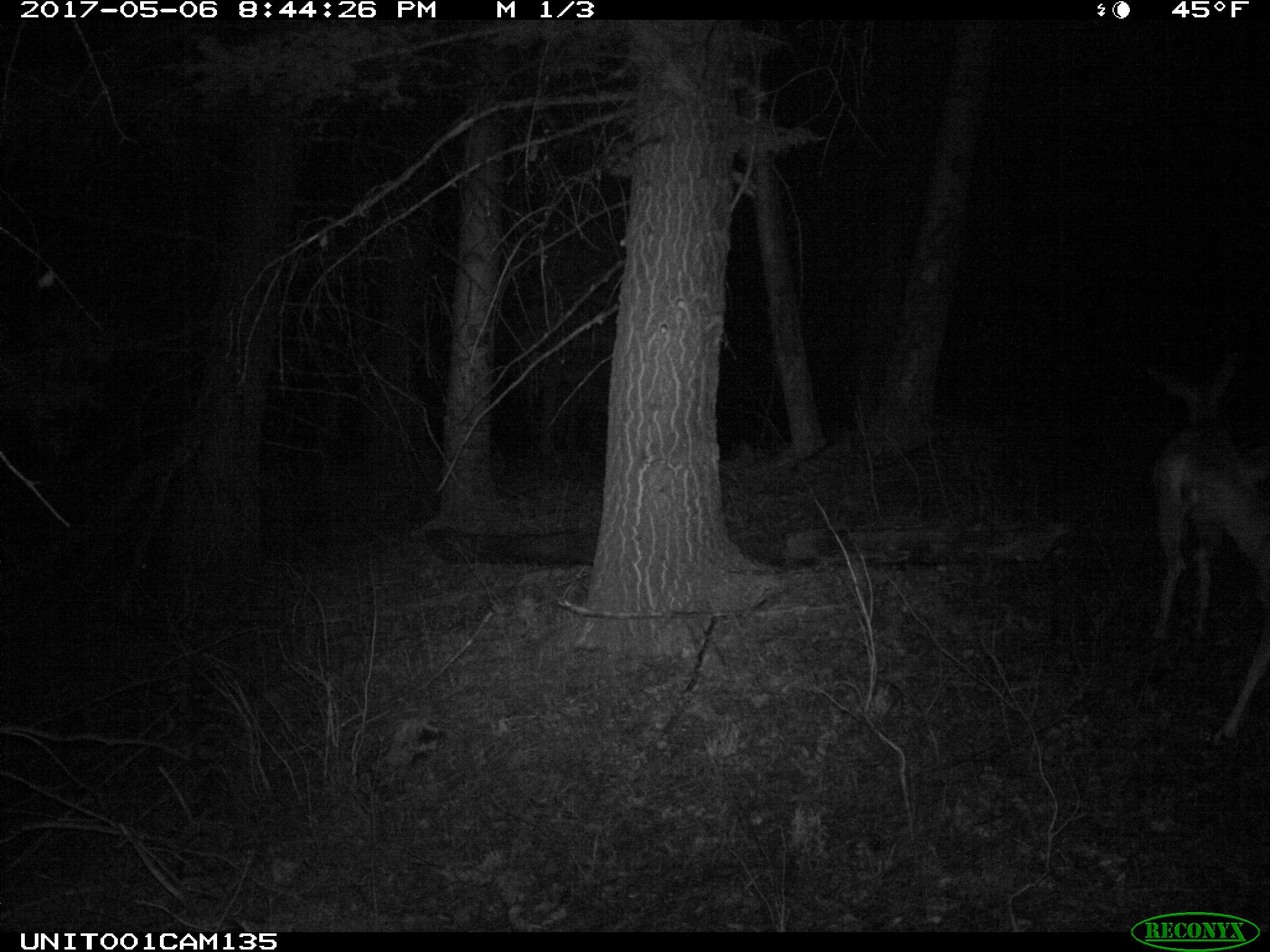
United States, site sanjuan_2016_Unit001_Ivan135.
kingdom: Animalia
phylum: Chordata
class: Mammalia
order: Artiodactyla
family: Cervidae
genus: Odocoileus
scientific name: Odocoileus hemionus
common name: mule deer